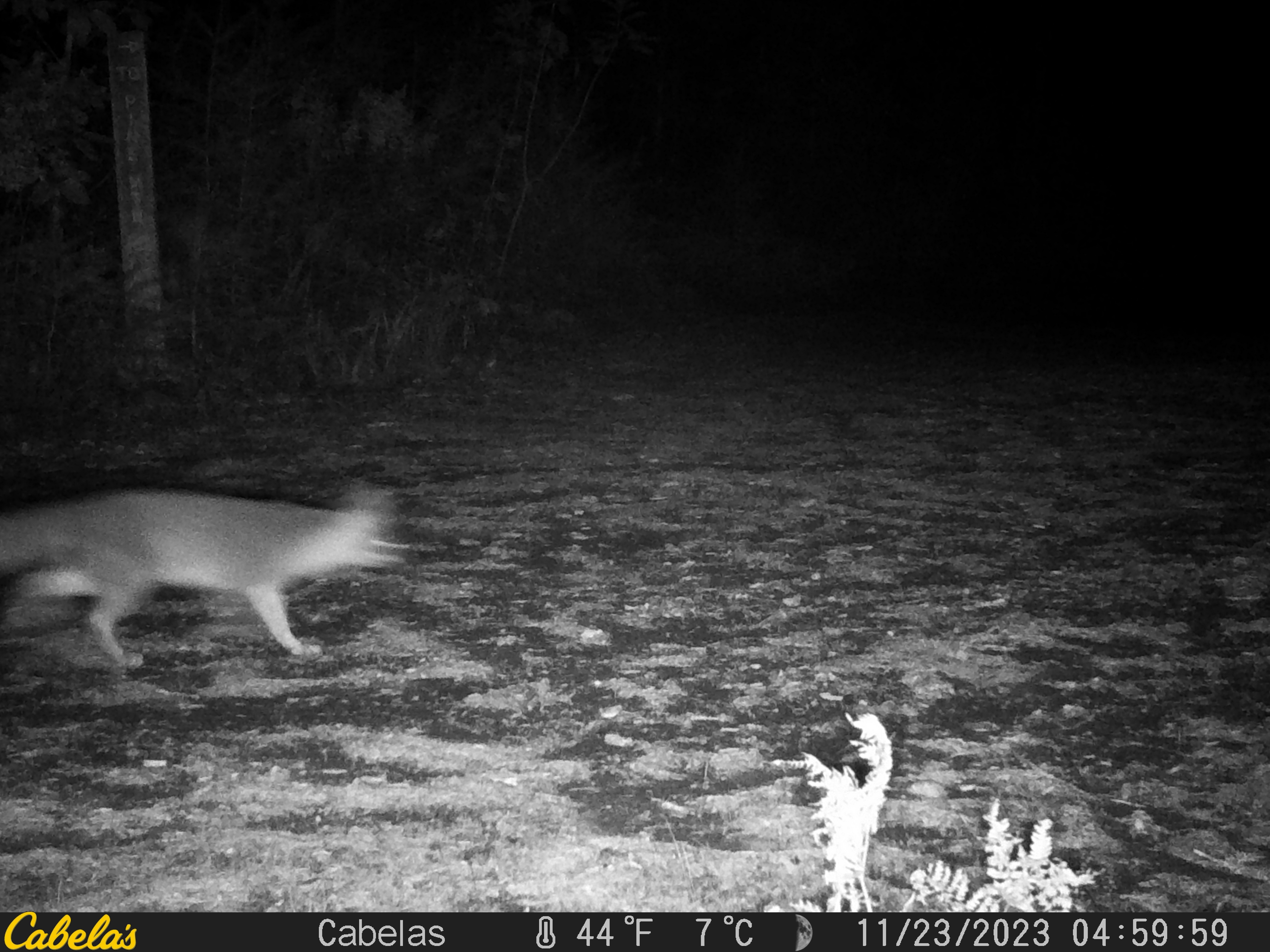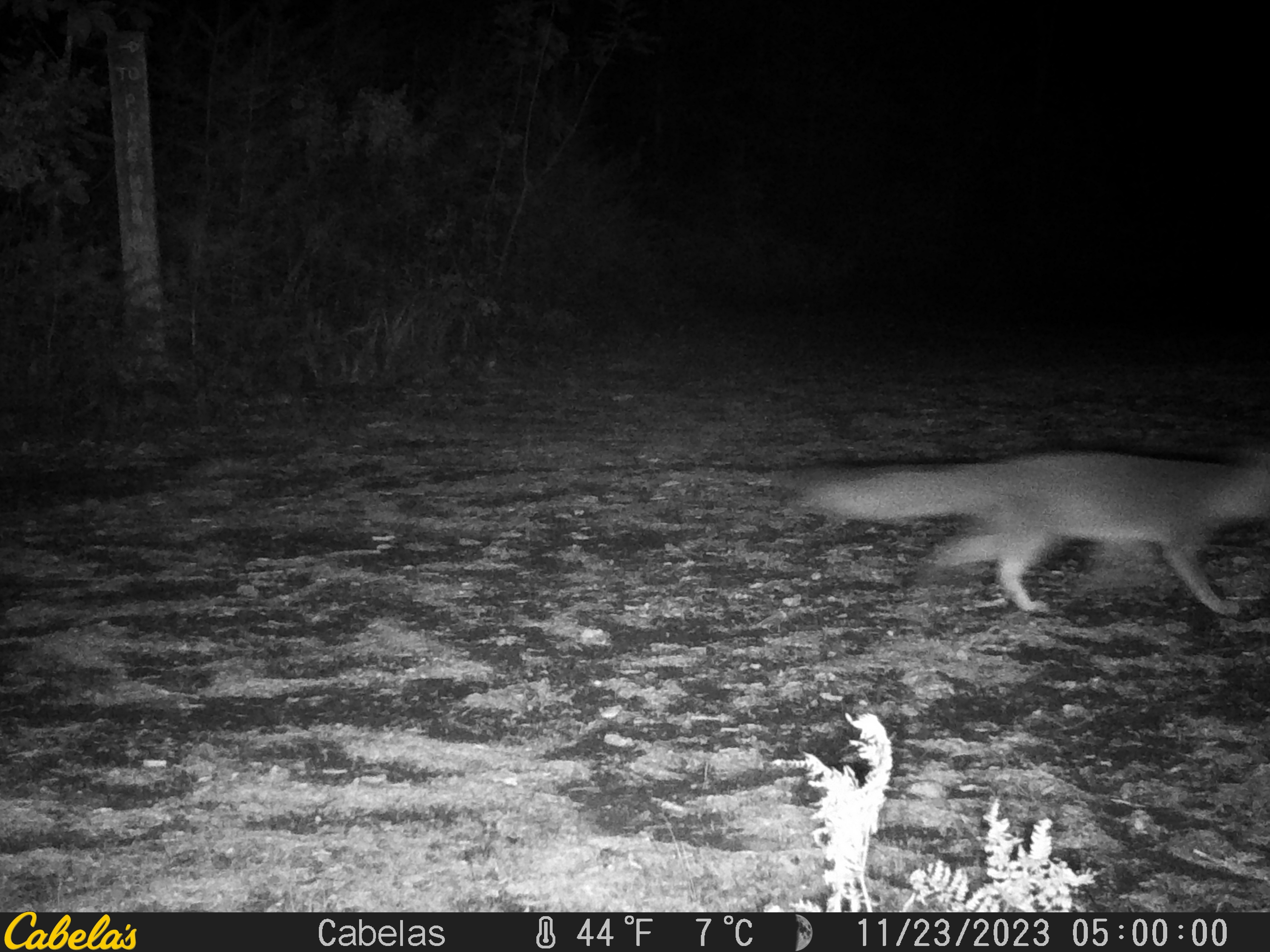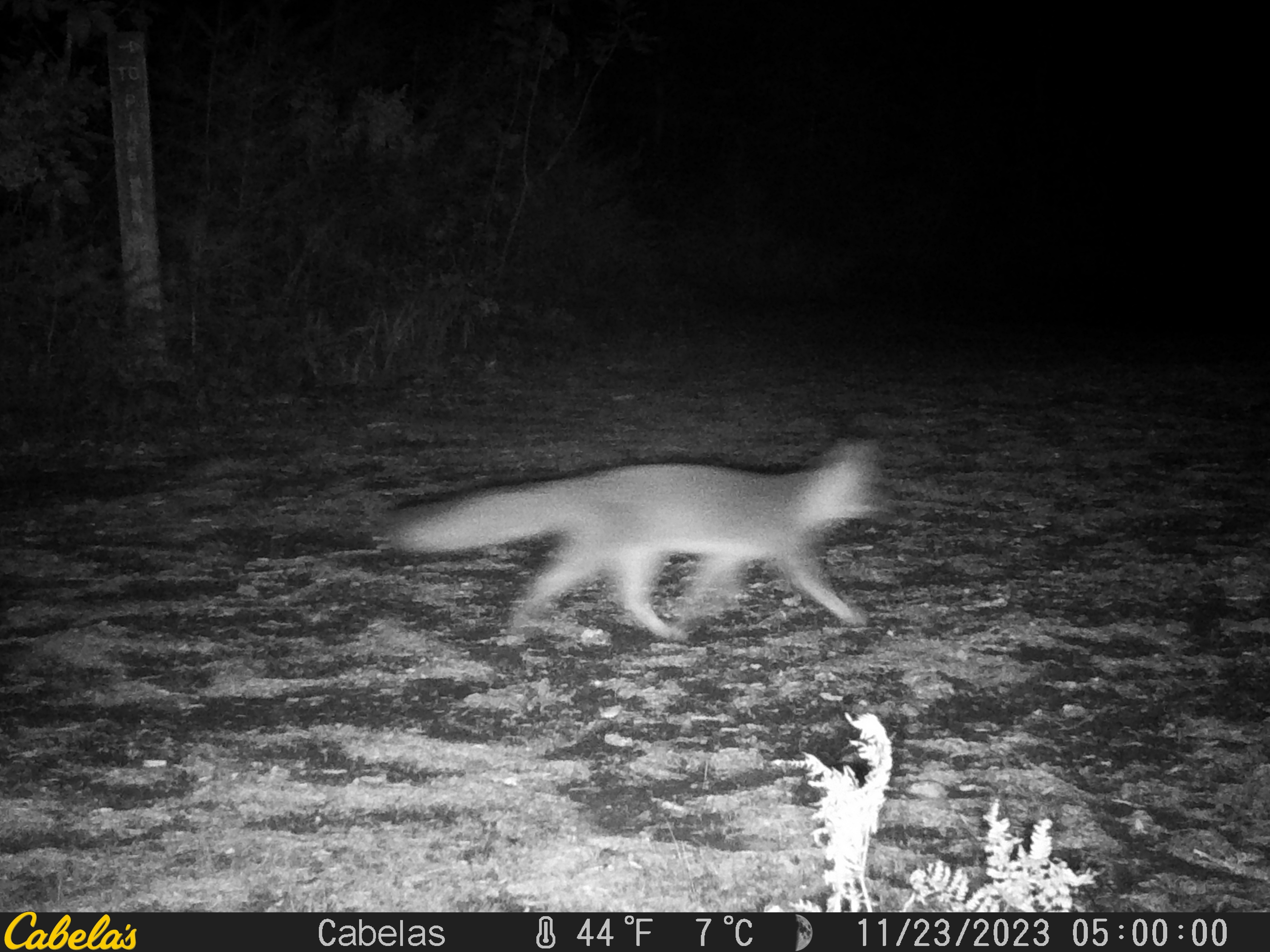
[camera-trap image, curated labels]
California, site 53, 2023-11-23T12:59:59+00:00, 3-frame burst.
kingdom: Animalia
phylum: Chordata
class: Mammalia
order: Carnivora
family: Canidae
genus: Urocyon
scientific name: Urocyon cinereoargenteus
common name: gray fox